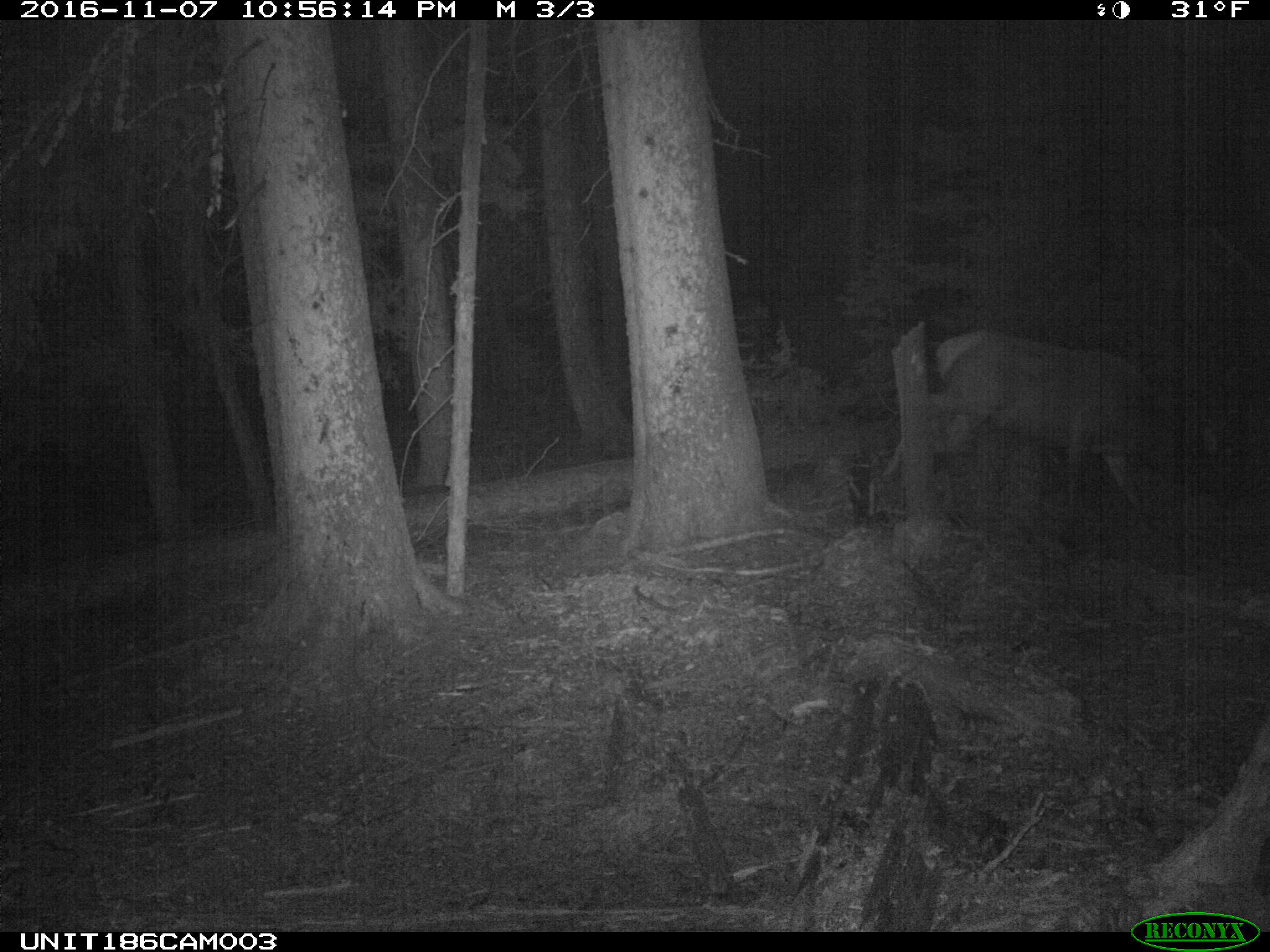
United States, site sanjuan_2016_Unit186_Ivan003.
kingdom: Animalia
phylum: Chordata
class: Mammalia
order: Artiodactyla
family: Cervidae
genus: Cervus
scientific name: Cervus elaphus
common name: red deer